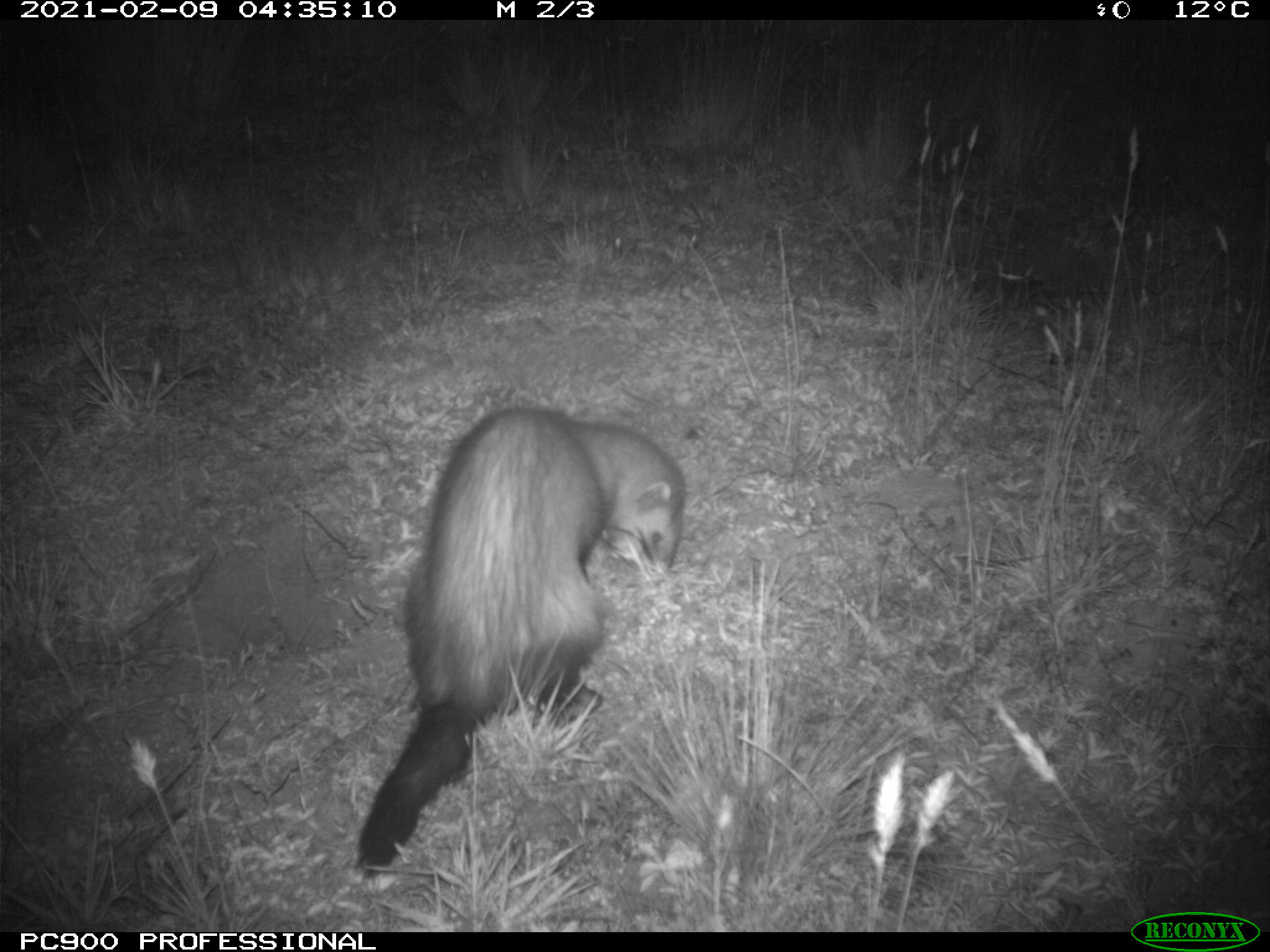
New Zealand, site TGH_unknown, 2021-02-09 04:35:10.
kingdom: Animalia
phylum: Chordata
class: Mammalia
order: Carnivora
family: Mustelidae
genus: Mustela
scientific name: Mustela furo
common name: ferret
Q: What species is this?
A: Ferret (Mustela furo).